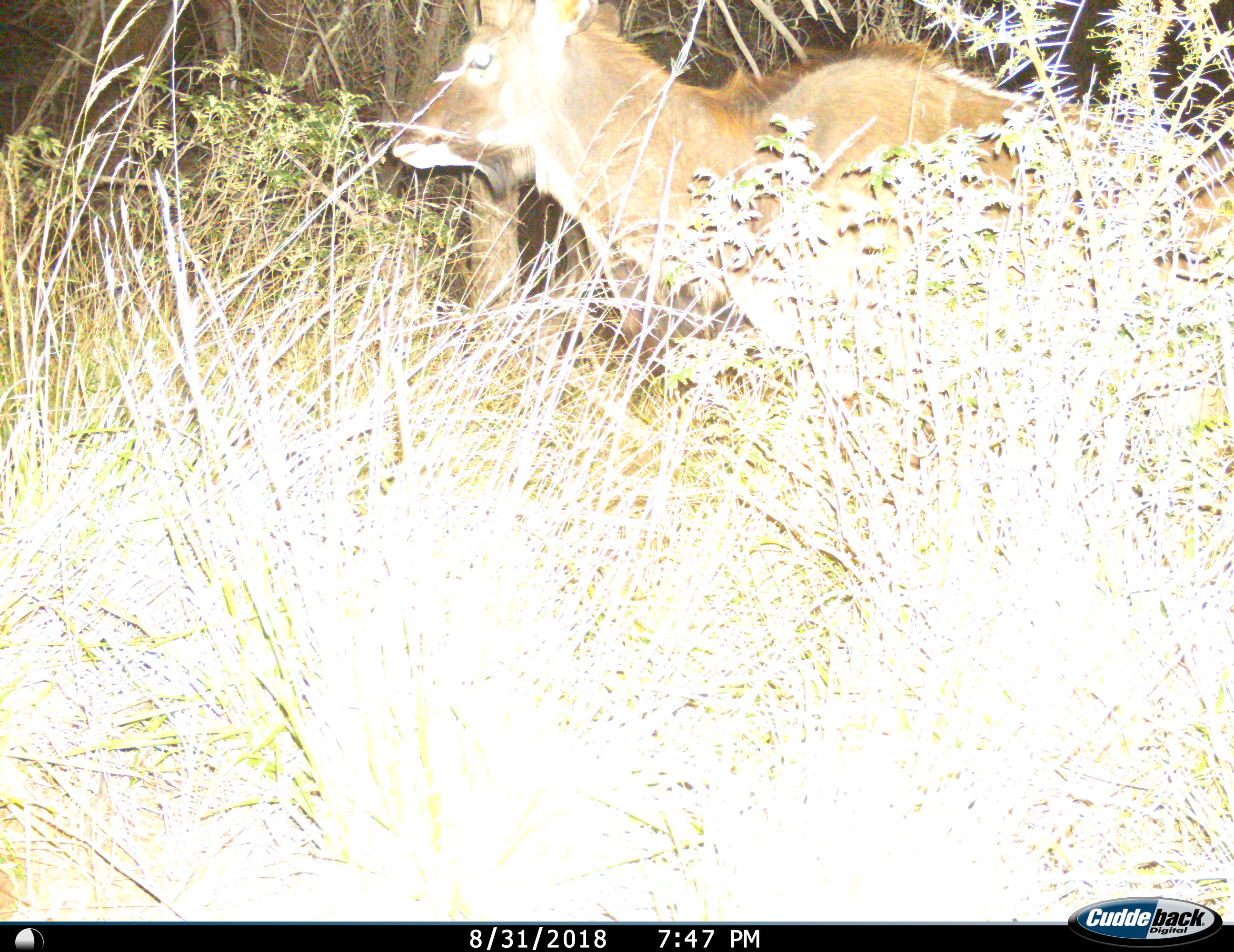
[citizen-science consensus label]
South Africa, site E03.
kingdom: Animalia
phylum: Chordata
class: Mammalia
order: Artiodactyla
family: Bovidae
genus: Tragelaphus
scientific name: Tragelaphus strepsiceros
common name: greater kudu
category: kudu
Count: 1.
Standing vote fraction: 62%.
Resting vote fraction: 0%.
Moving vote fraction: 38%.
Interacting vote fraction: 0%.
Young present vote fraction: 0%.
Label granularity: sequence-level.